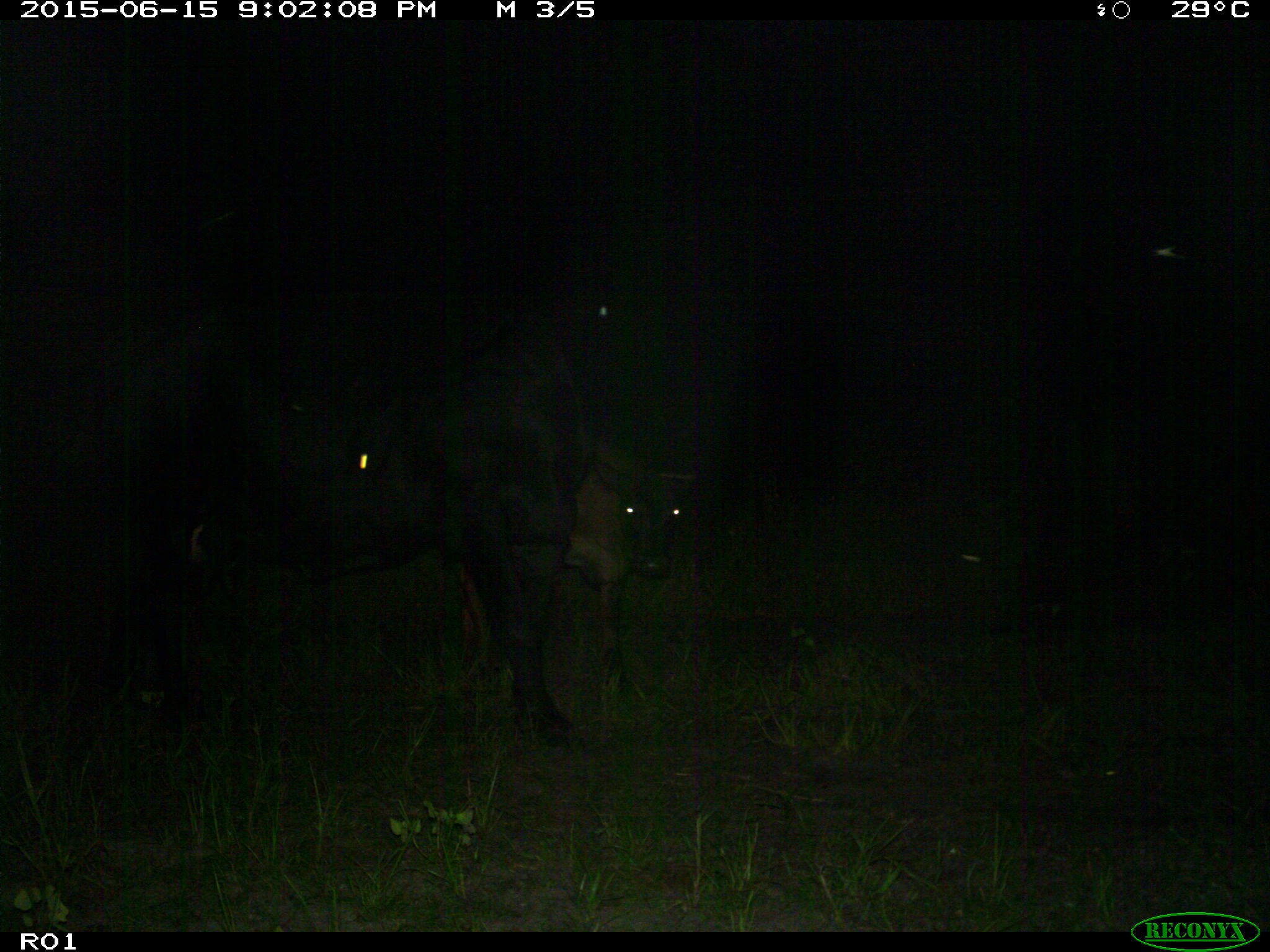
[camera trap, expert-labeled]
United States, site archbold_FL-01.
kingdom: Animalia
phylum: Chordata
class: Mammalia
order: Artiodactyla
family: Bovidae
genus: Bos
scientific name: Bos taurus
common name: domestic cow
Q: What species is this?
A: Bos taurus (domestic cow).